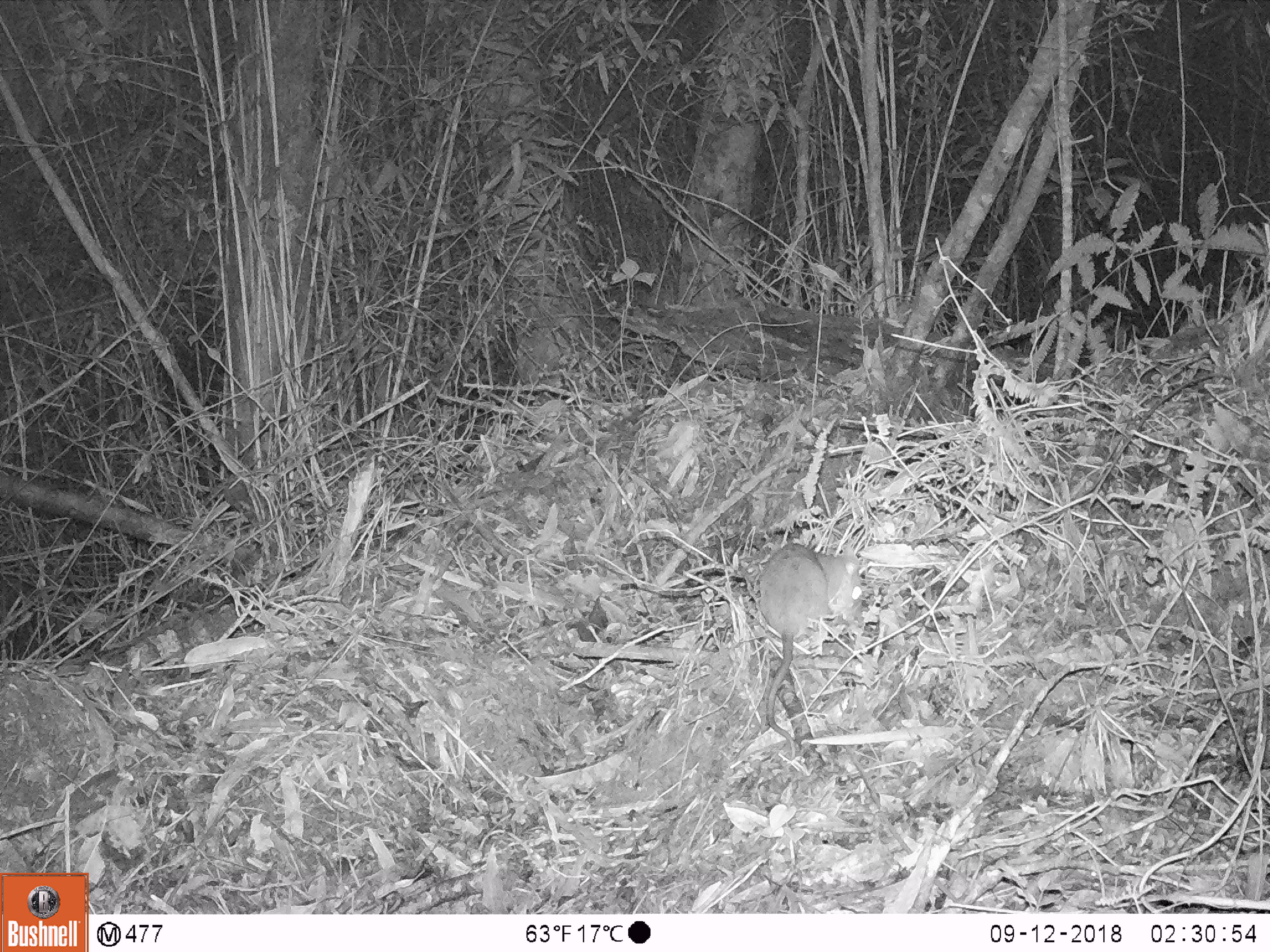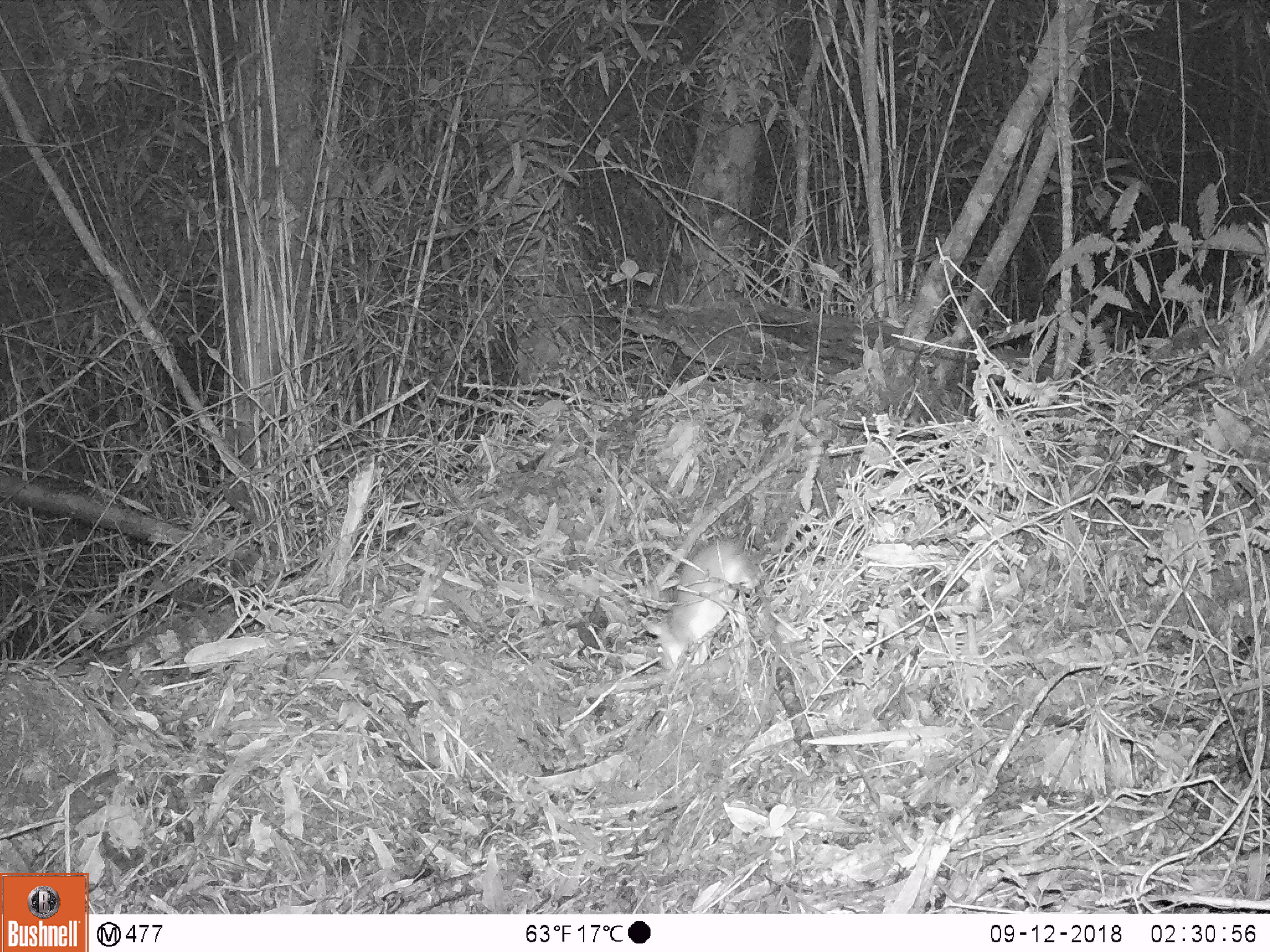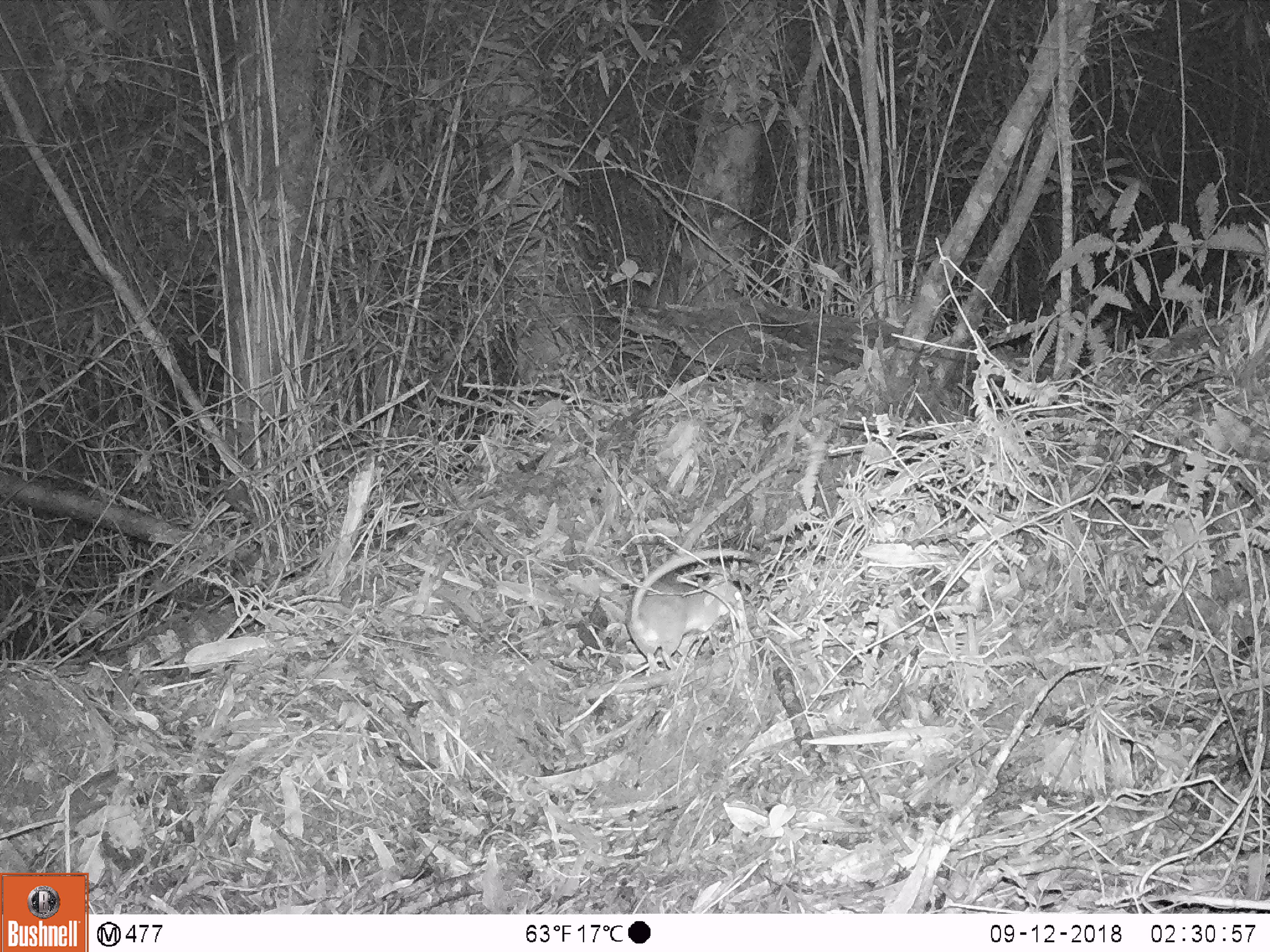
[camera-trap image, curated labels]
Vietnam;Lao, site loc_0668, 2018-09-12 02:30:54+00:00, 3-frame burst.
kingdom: Animalia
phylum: Chordata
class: Mammalia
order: Rodentia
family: Muridae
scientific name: Muridae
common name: old-world mice and rats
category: unidentified murid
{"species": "unidentified murid (old-world mice and rats) (Muridae)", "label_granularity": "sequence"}